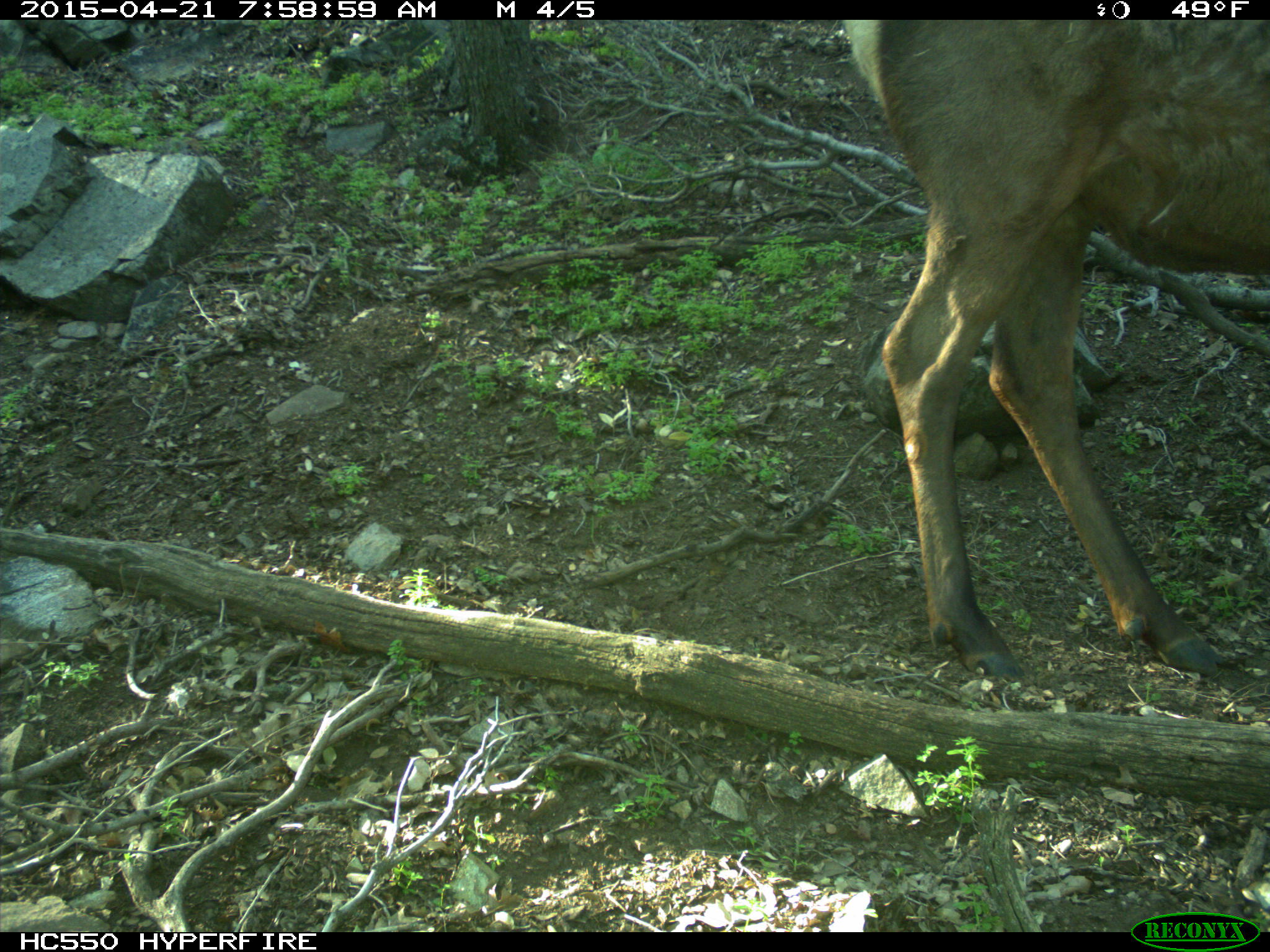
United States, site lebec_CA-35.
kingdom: Animalia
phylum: Chordata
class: Mammalia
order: Artiodactyla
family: Cervidae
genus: Cervus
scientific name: Cervus canadensis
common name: elk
Cervus canadensis (elk).